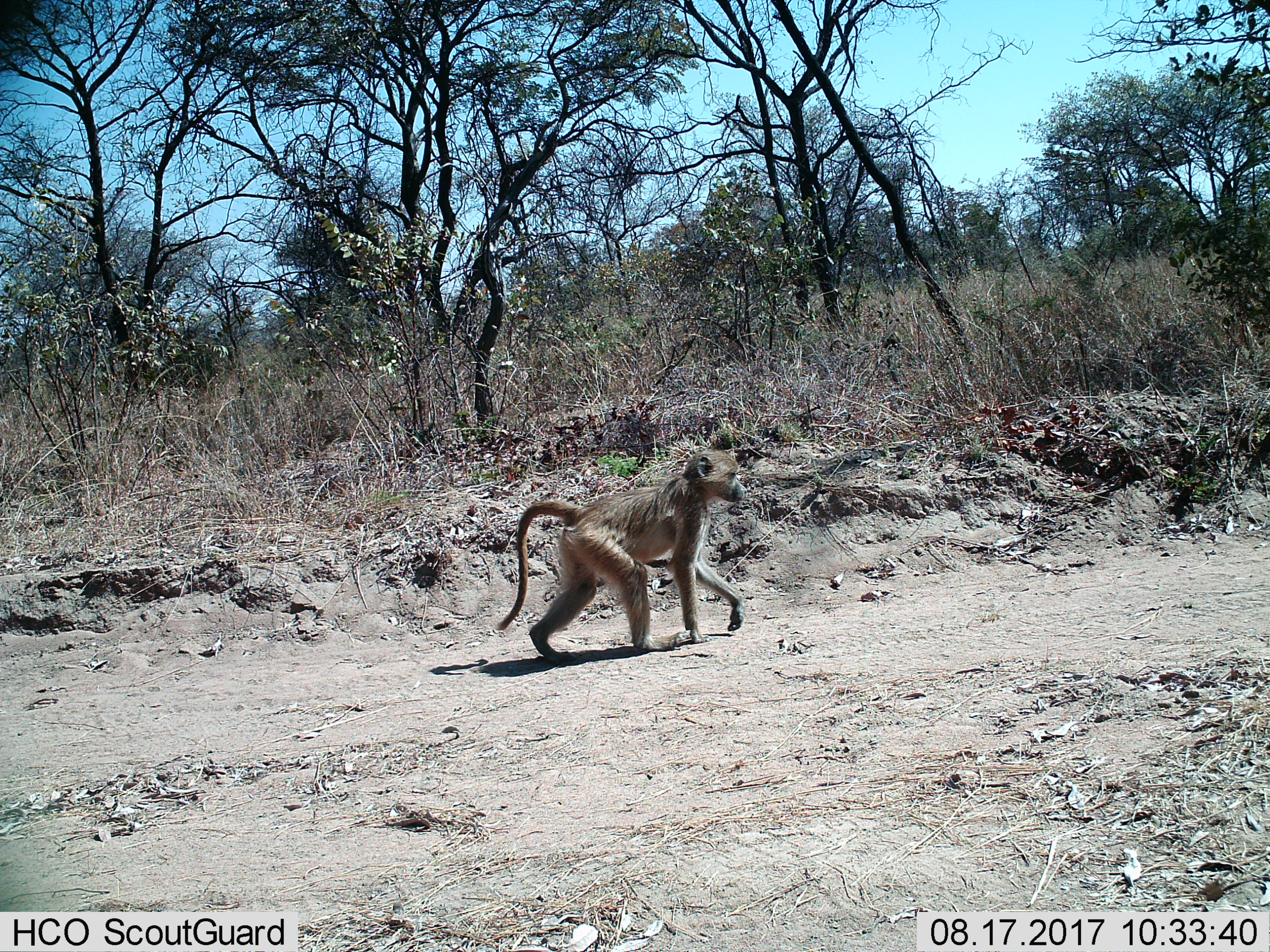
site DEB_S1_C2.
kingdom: Animalia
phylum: Chordata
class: Mammalia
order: Primates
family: Cercopithecidae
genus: Papio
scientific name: Papio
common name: baboon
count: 1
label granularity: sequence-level